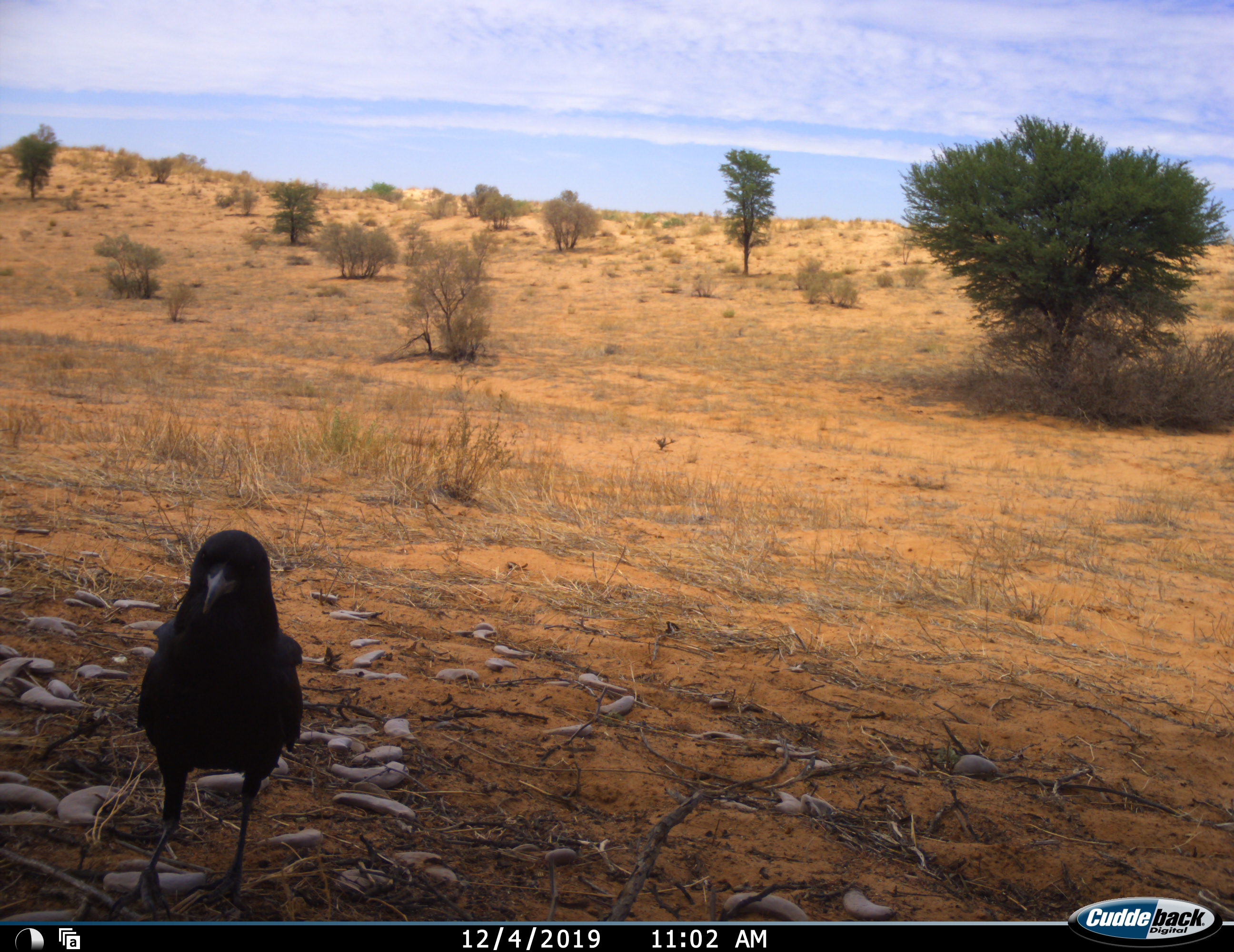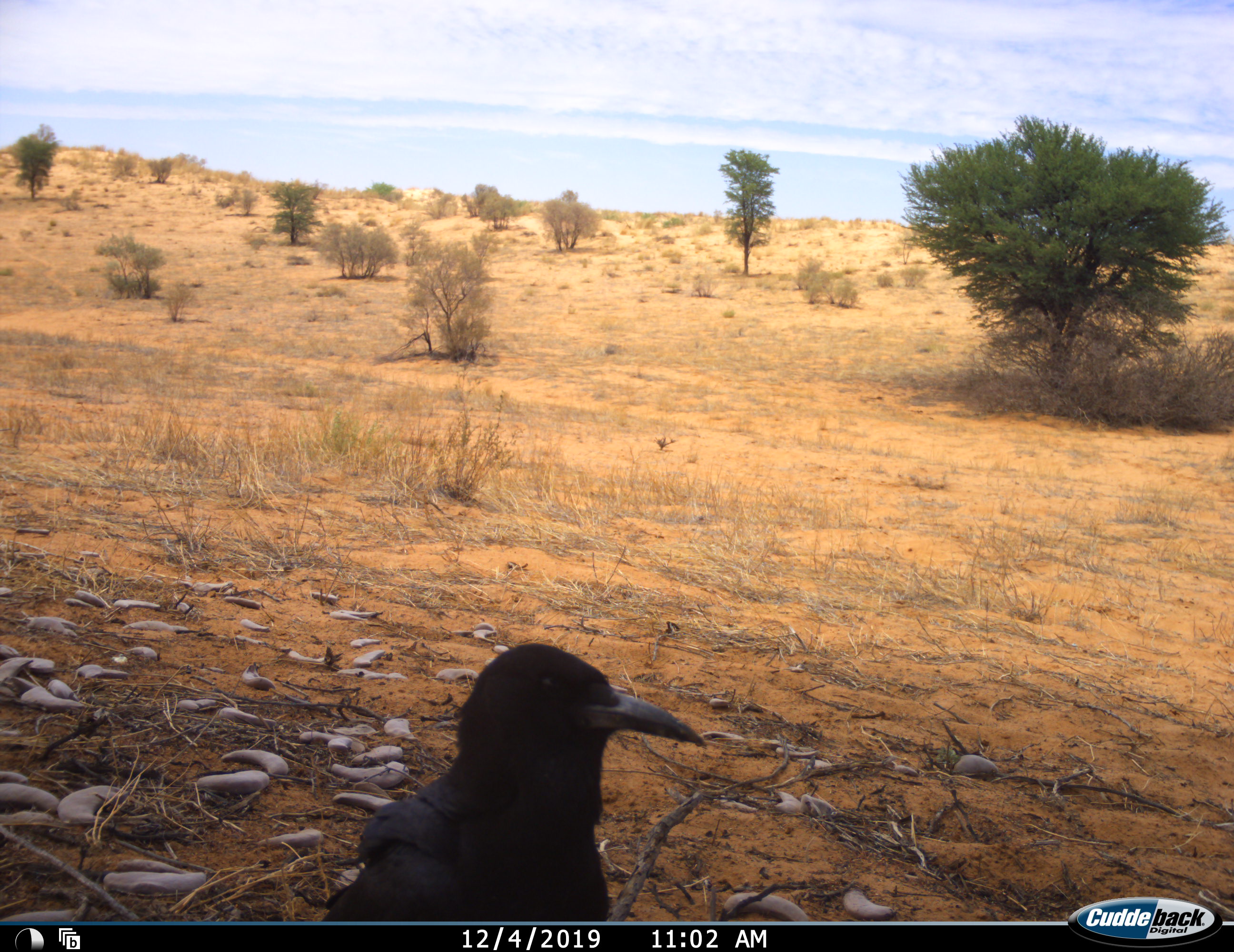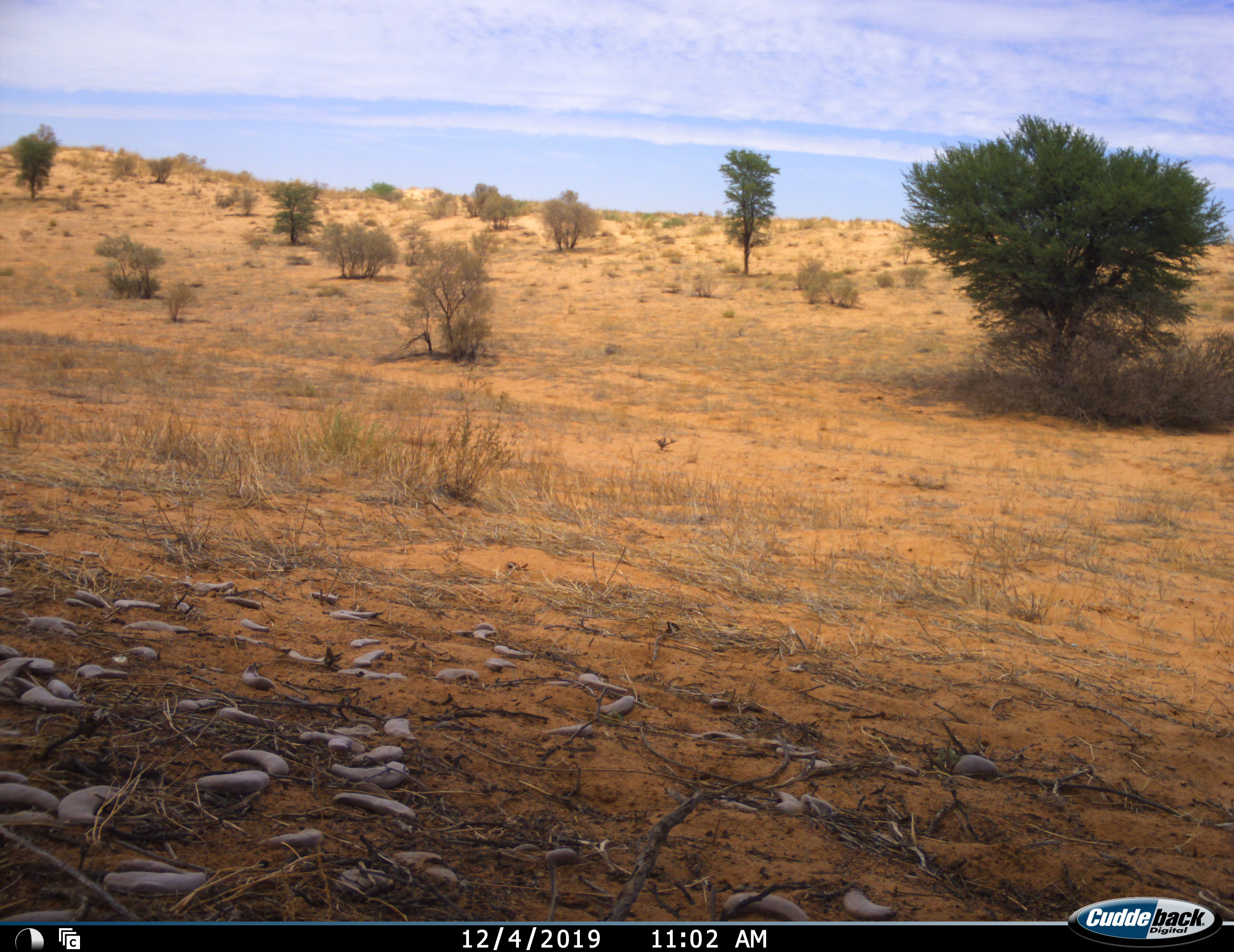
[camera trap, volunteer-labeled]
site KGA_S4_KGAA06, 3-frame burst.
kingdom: Animalia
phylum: Chordata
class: Aves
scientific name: Aves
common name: bird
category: birdother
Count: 1.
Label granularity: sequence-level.